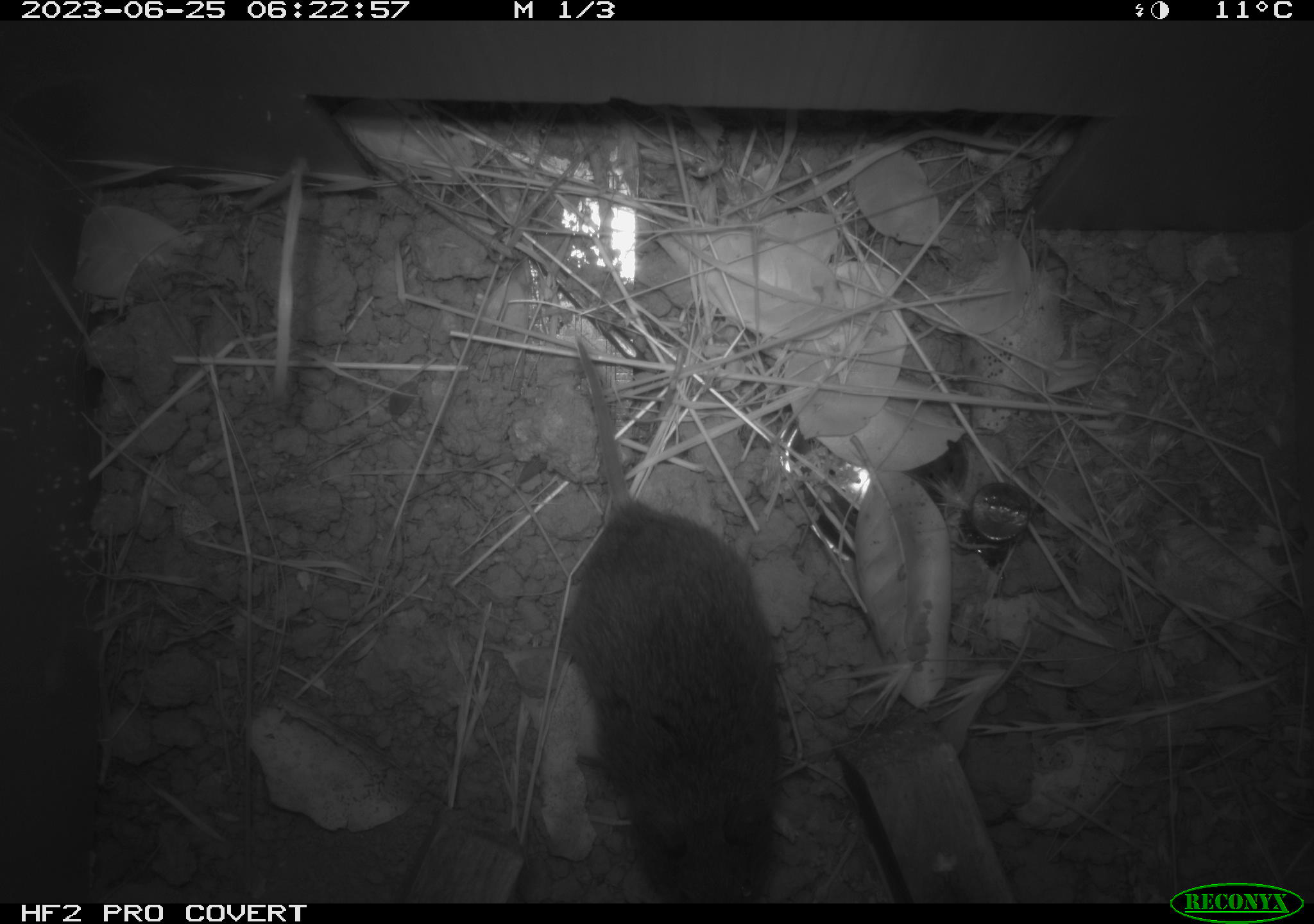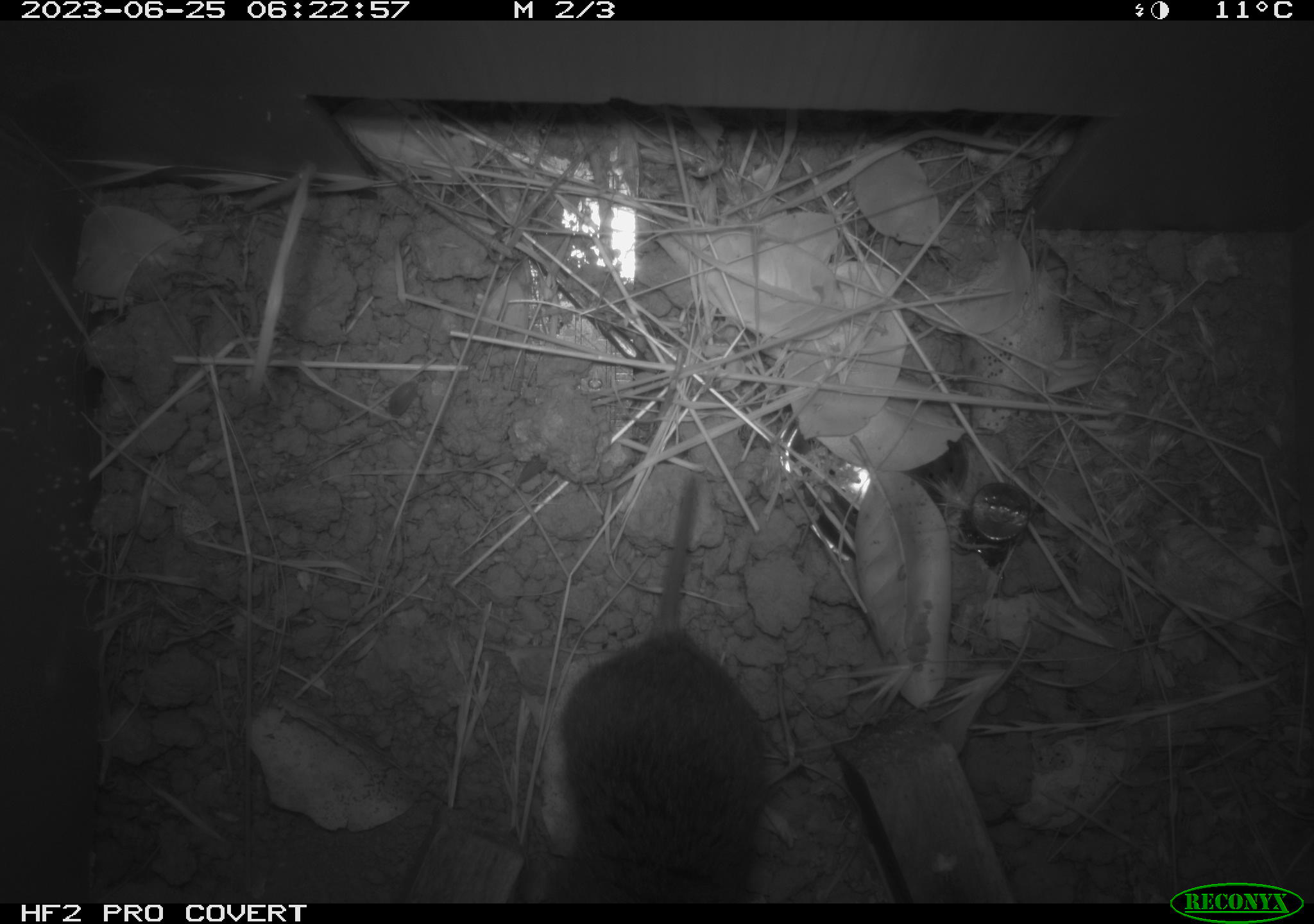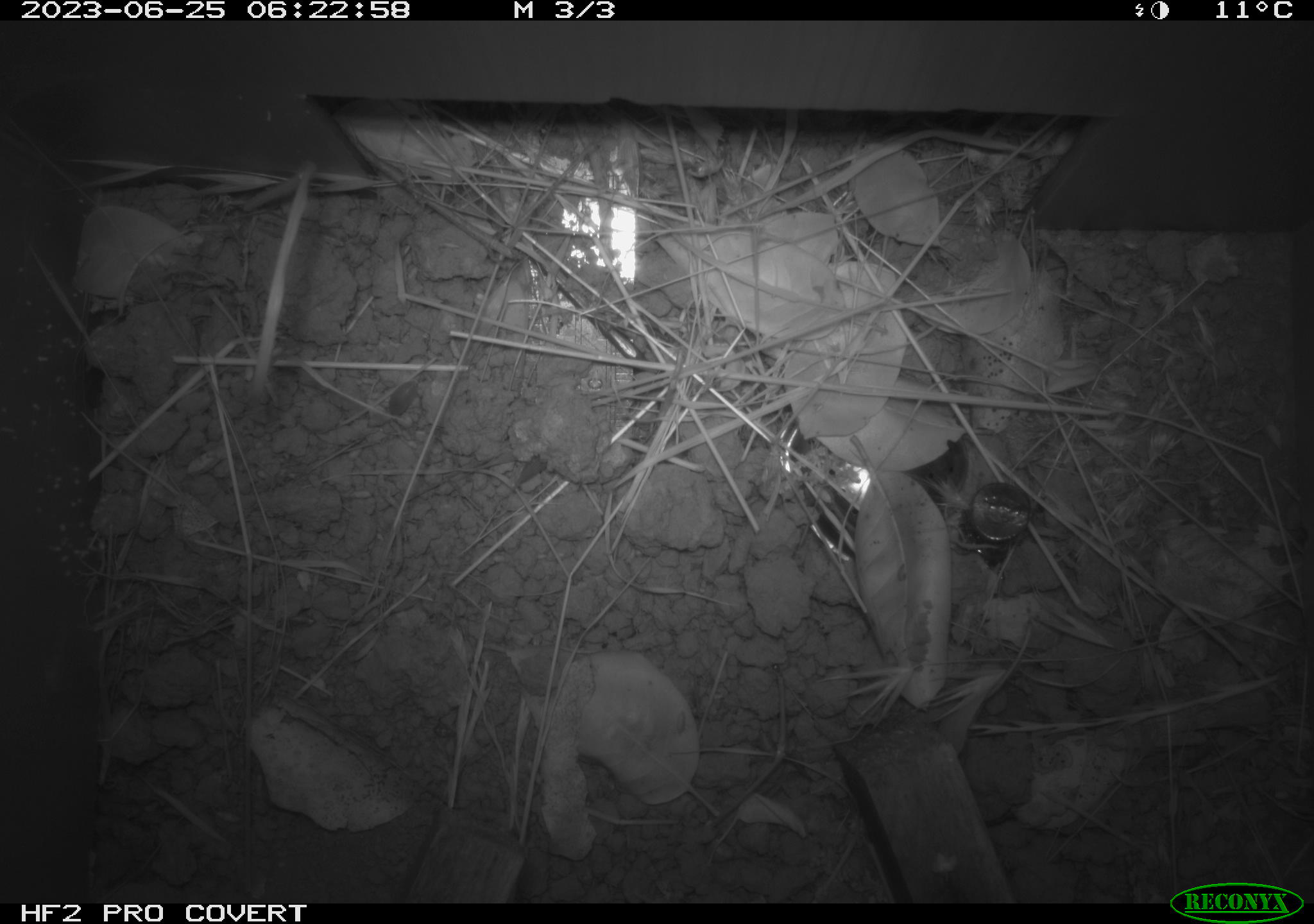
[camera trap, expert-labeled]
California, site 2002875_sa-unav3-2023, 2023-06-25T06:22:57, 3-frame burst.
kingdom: Animalia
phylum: Chordata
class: Mammalia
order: Rodentia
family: Cricetidae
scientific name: Arvicolinae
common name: voles, lemmings, and muskrats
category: arvicolinae subfamily